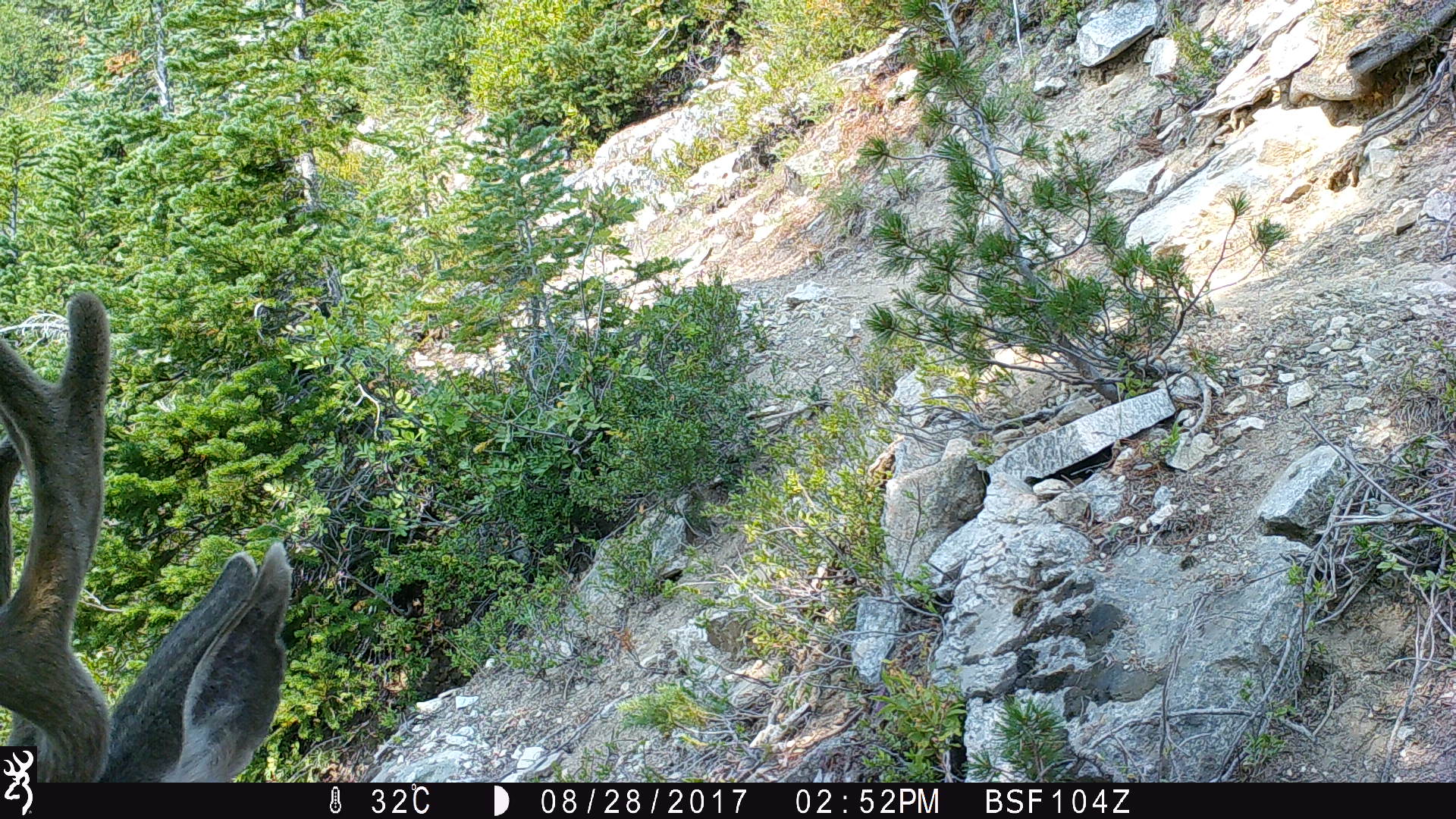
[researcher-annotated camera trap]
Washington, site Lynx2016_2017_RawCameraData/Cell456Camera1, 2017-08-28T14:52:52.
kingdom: Animalia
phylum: Chordata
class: Mammalia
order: Artiodactyla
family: Cervidae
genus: Odocoileus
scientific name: Odocoileus hemionus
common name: mule deer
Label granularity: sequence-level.